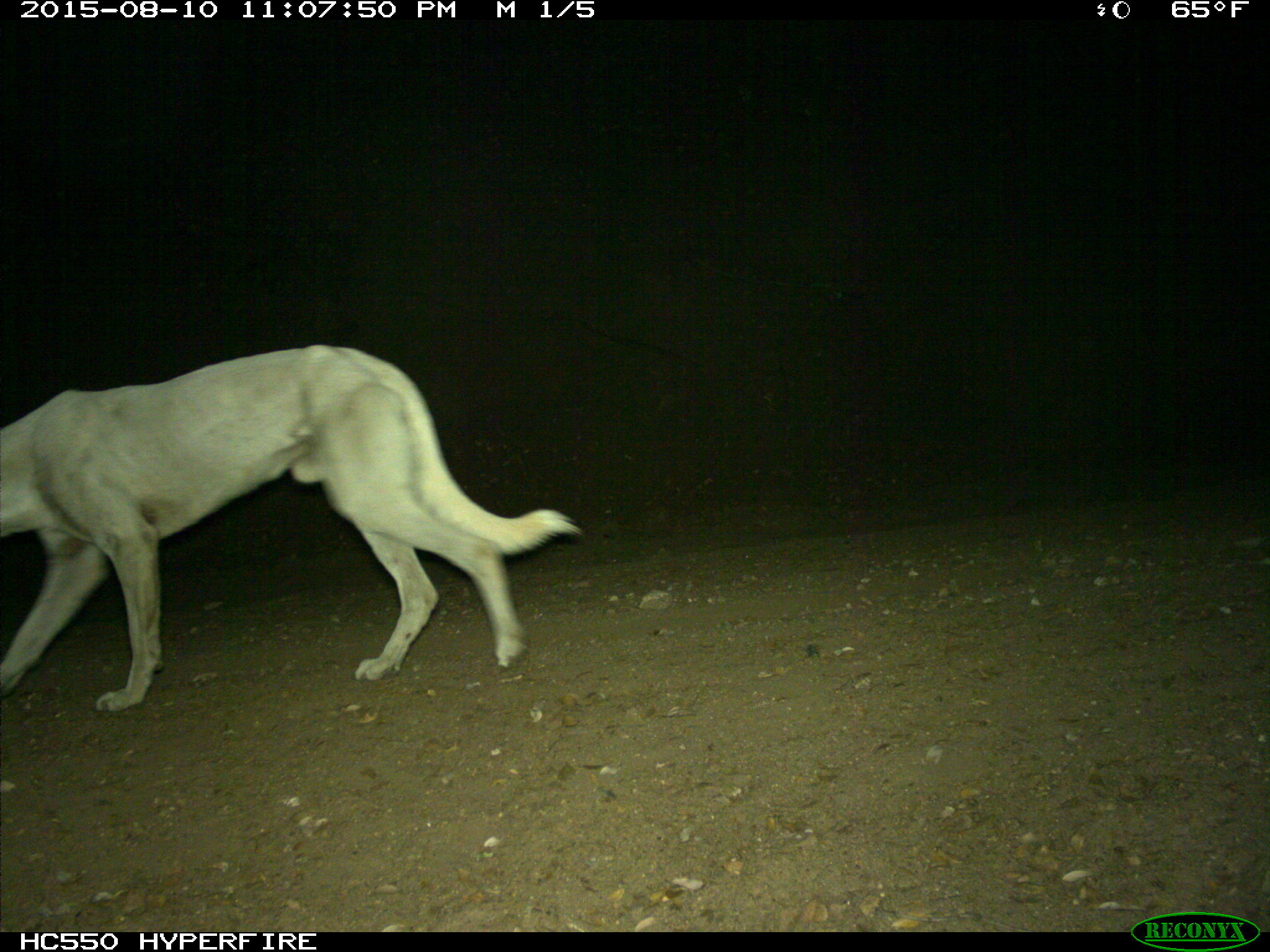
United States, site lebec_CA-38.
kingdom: Animalia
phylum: Chordata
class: Mammalia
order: Carnivora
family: Canidae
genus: Canis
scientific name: Canis familiaris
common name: domestic dog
Canis familiaris (domestic dog).